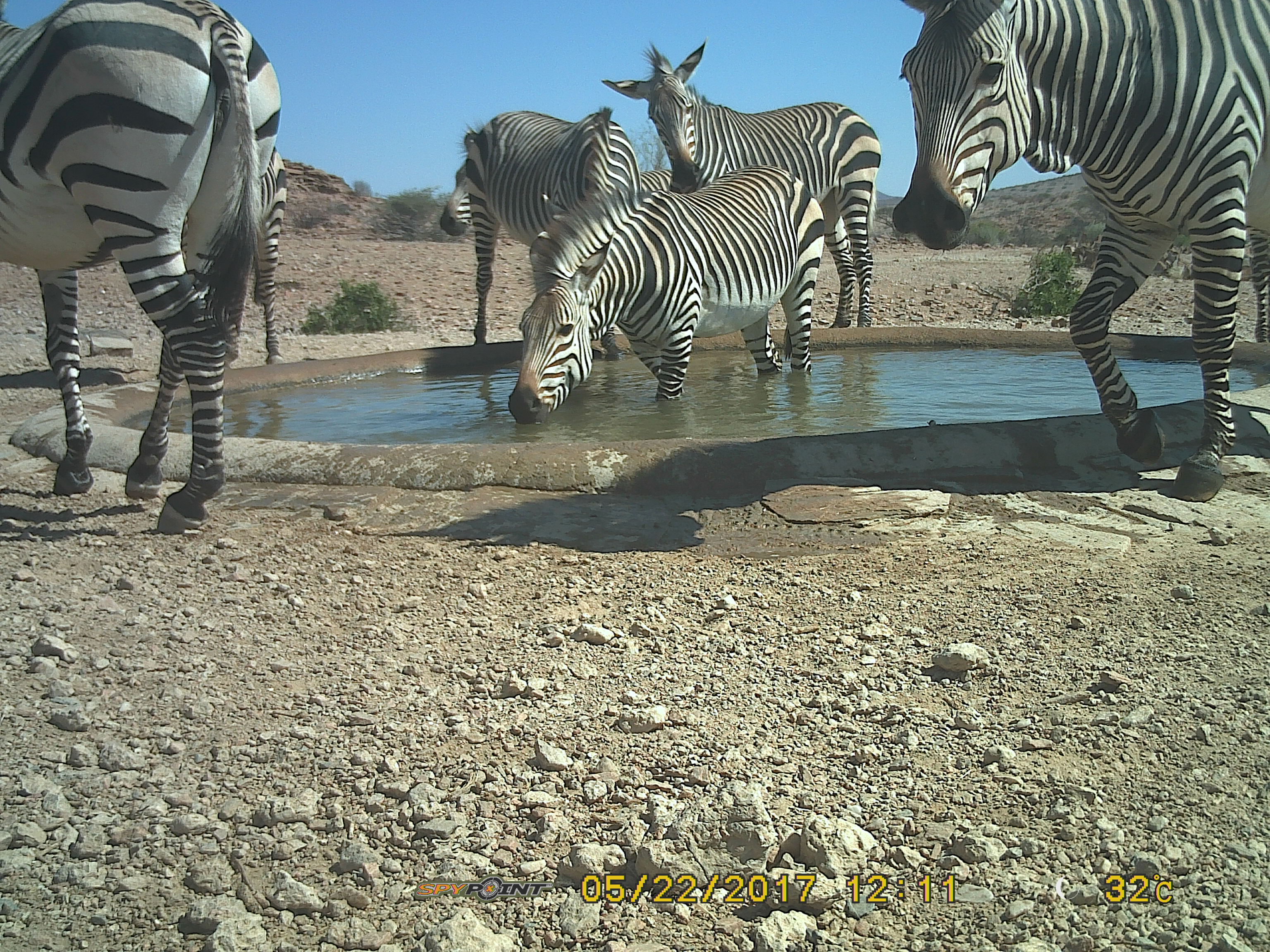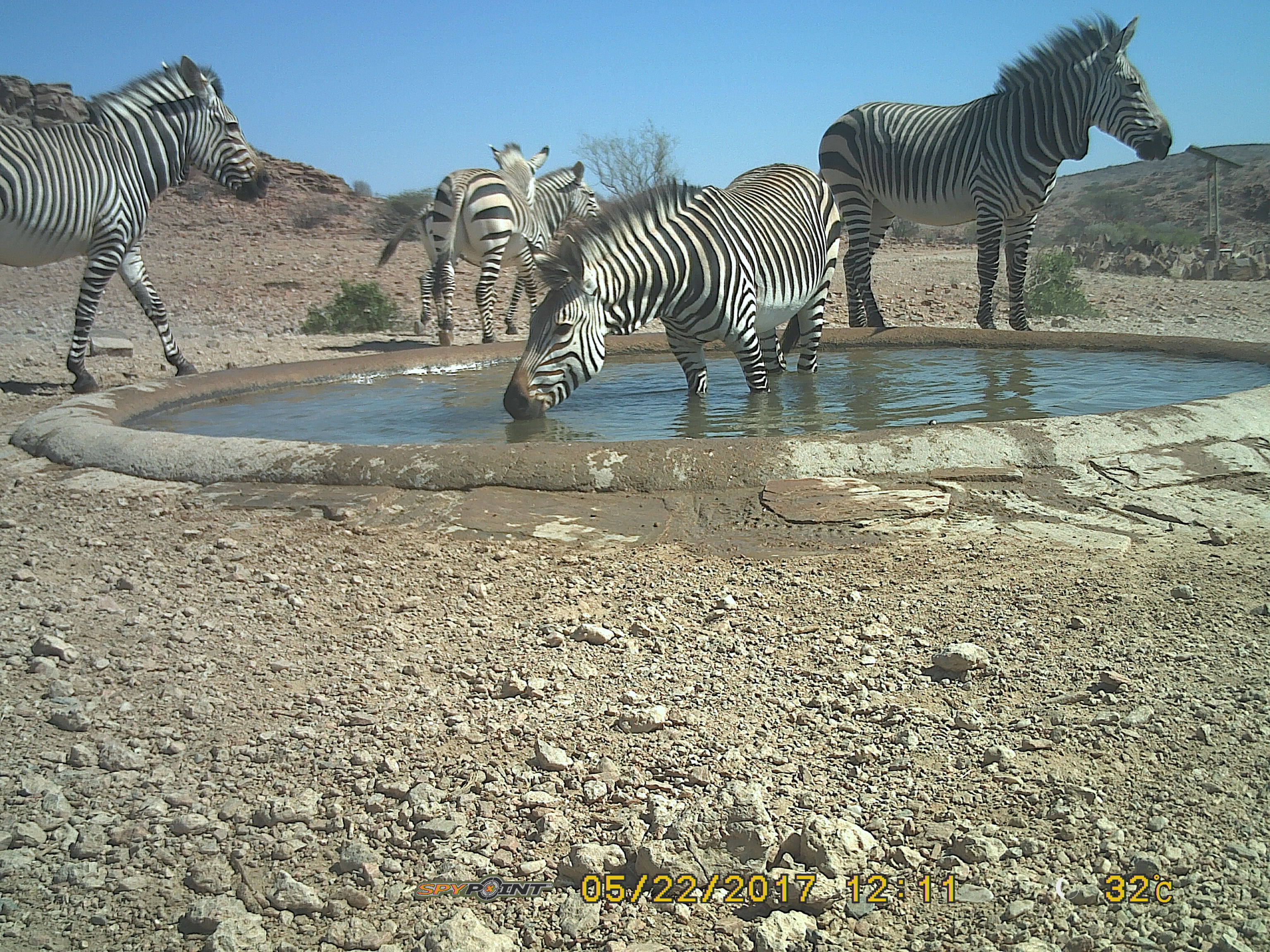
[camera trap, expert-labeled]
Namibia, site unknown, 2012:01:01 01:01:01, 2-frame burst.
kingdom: Animalia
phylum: Chordata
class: Mammalia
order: Perissodactyla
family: Equidae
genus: Equus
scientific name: Equus zebra hartmannae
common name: hartmann's mountain zebra